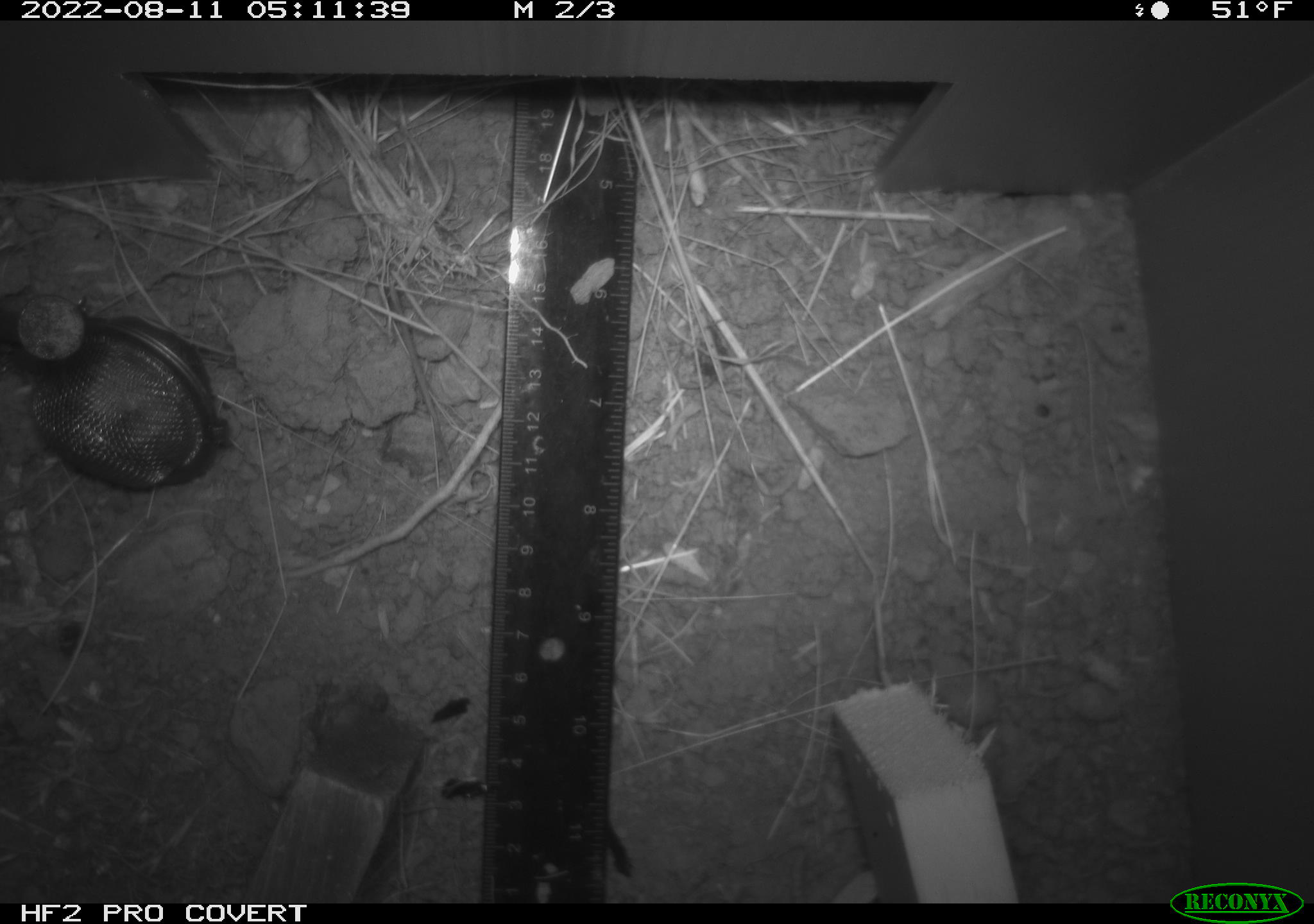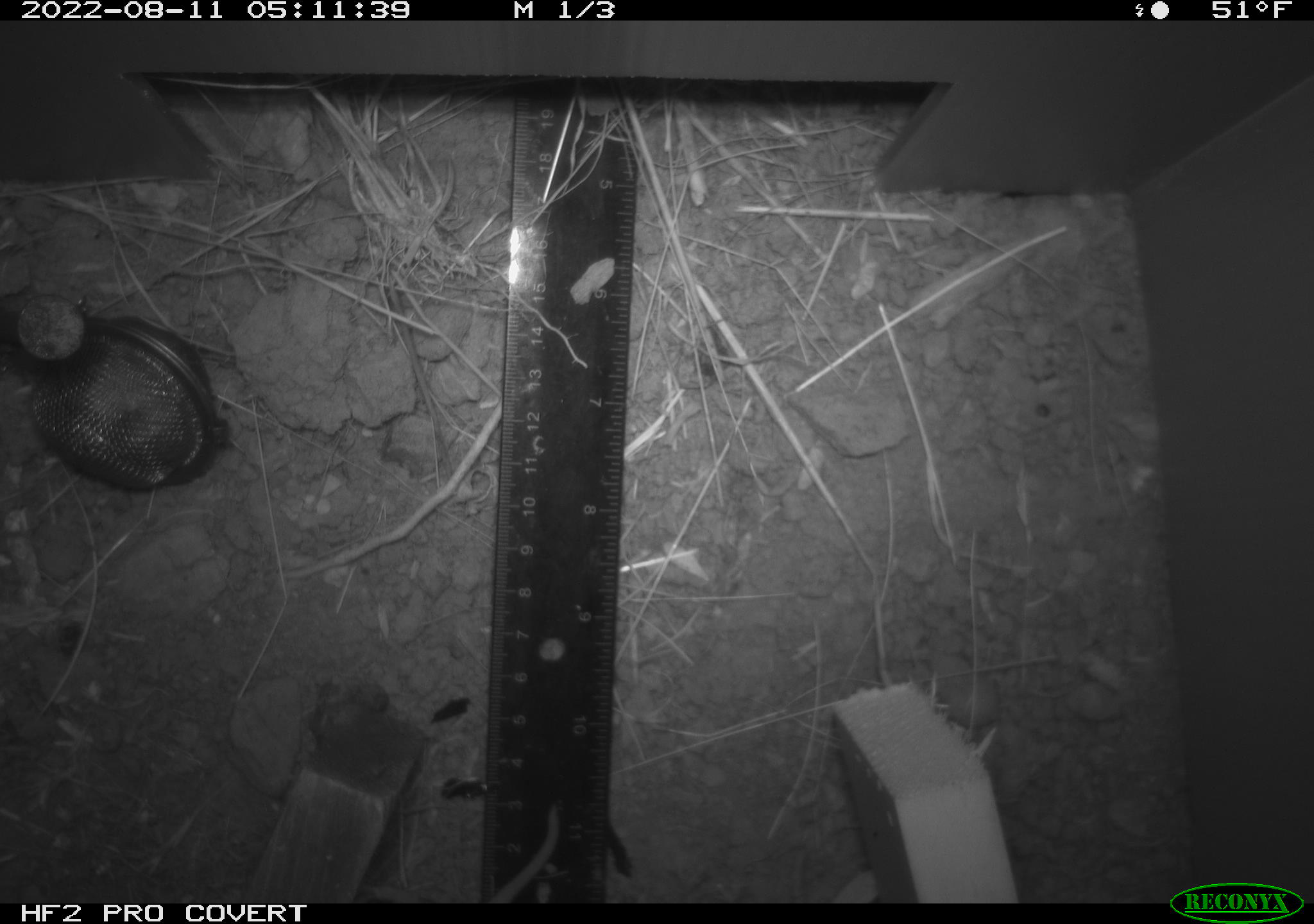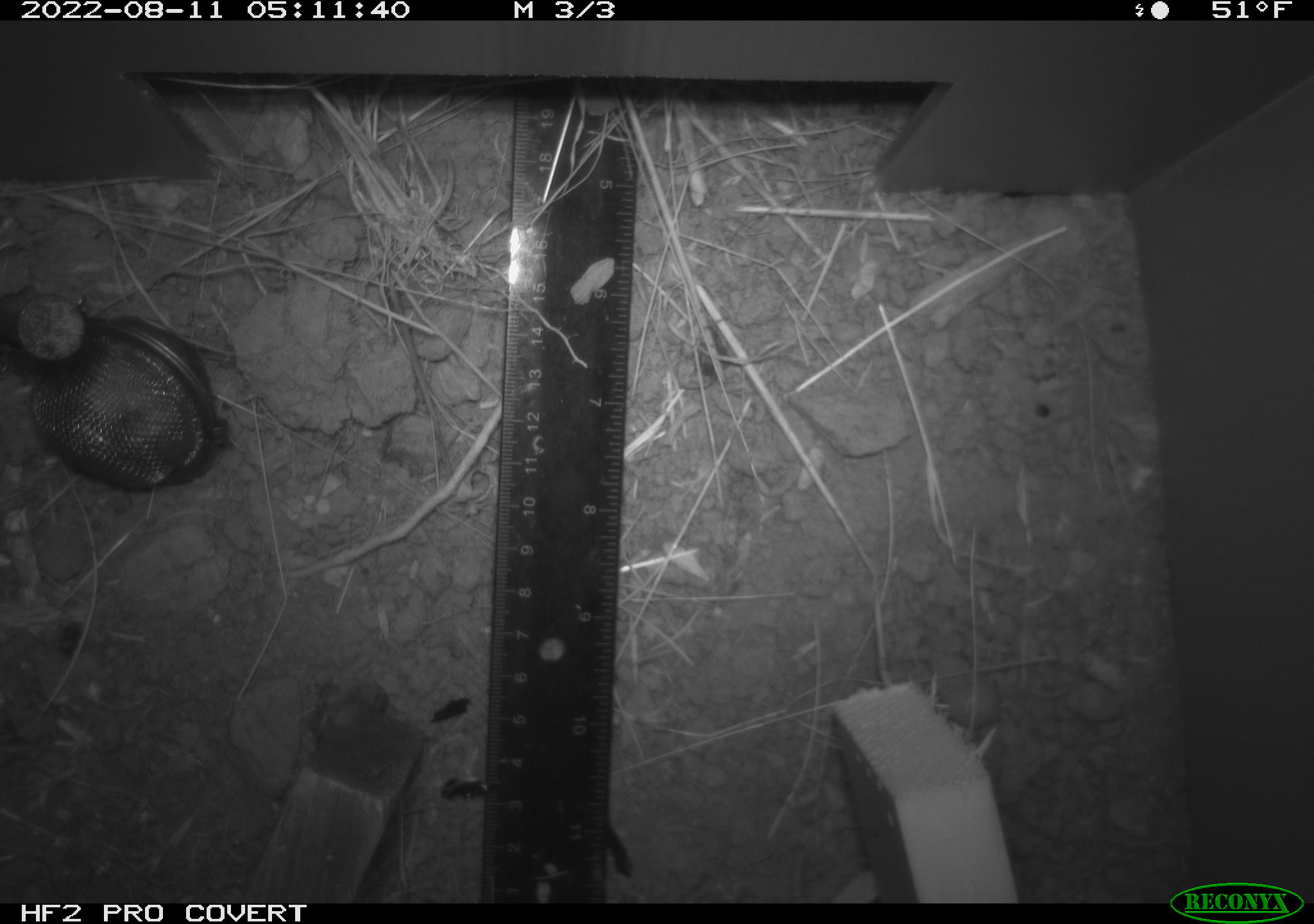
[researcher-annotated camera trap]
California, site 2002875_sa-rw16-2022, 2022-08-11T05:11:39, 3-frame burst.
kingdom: Animalia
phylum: Chordata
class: Mammalia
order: Rodentia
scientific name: Rodentia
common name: mouse species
Mouse species (Rodentia).